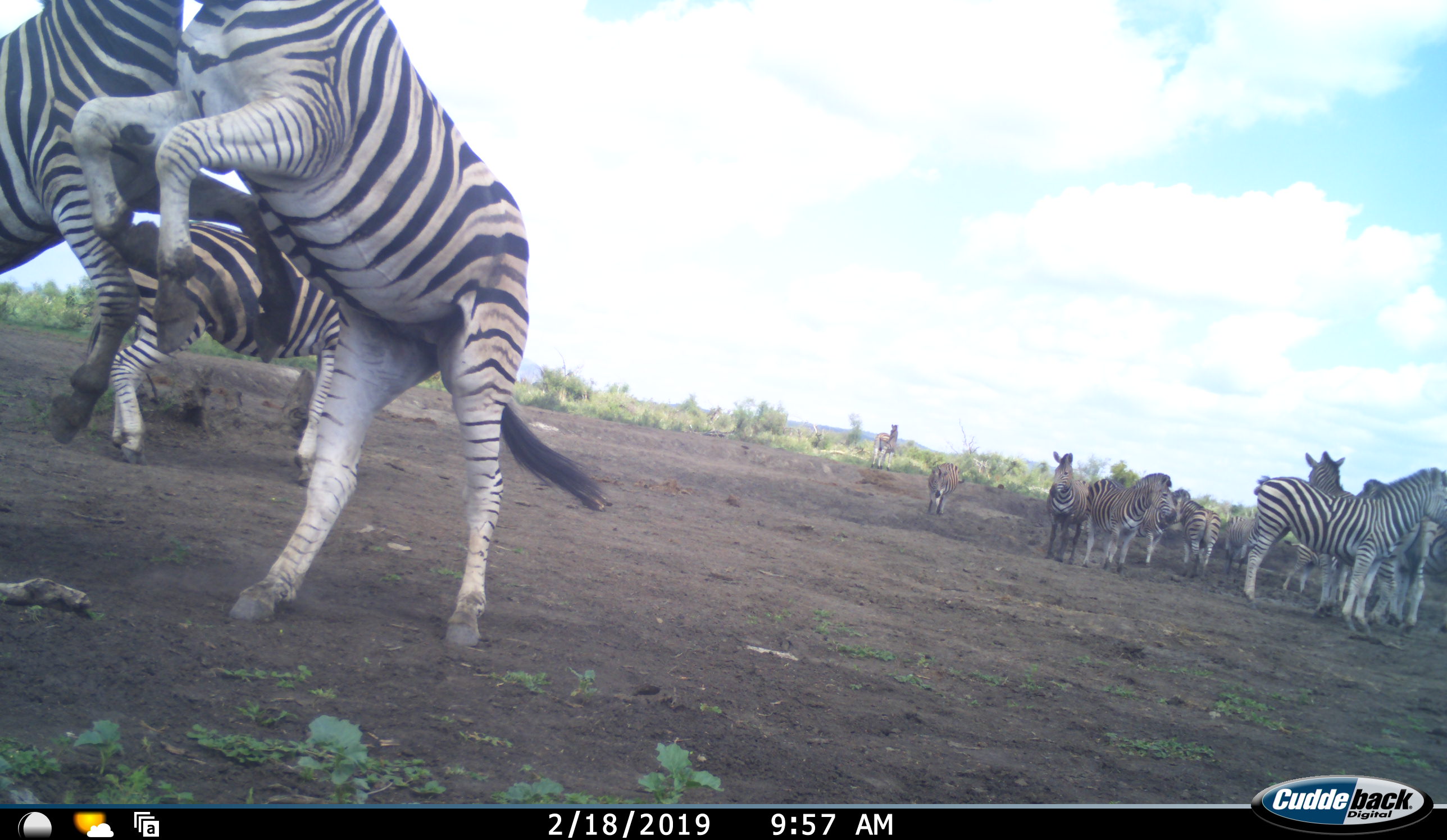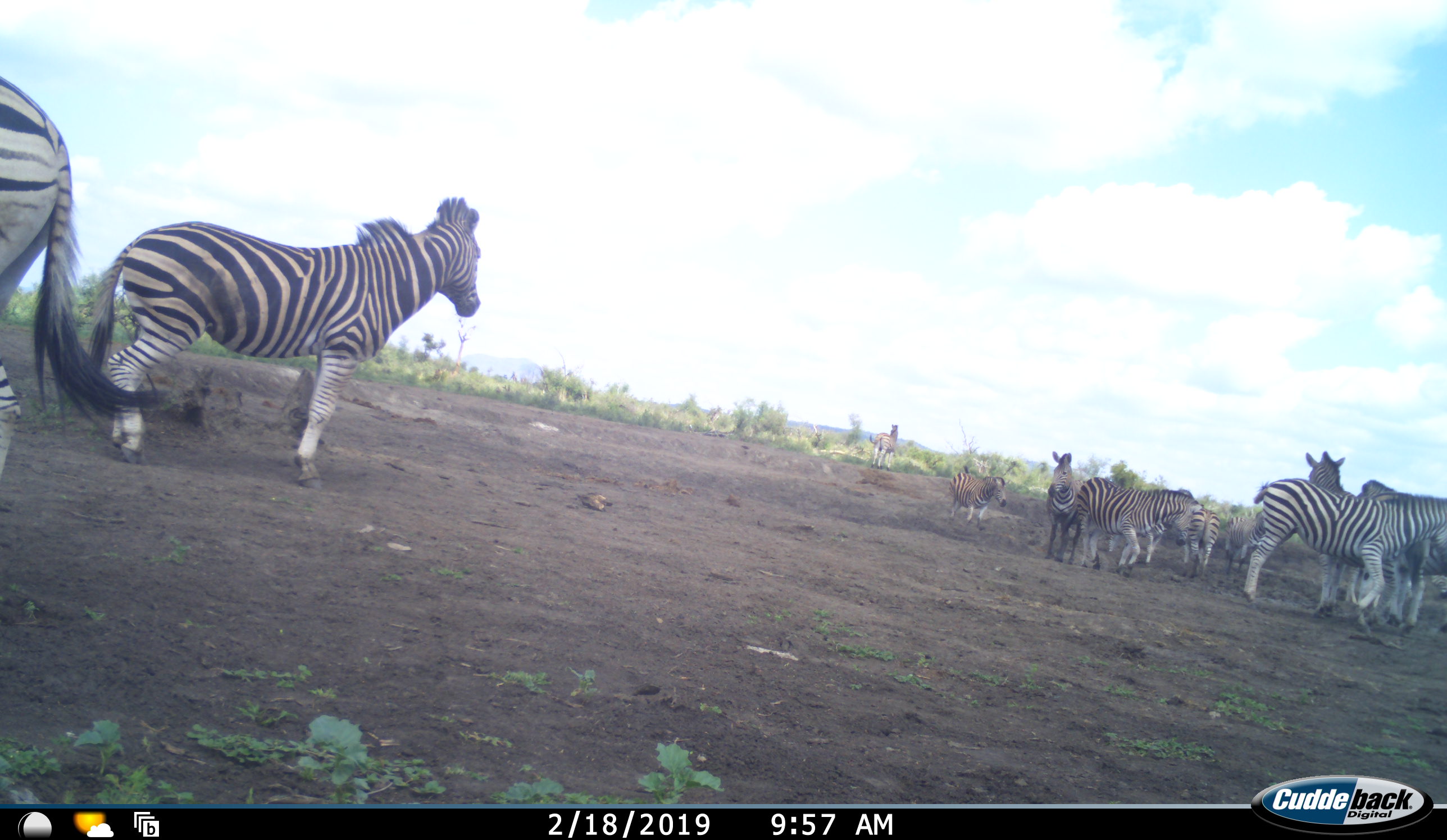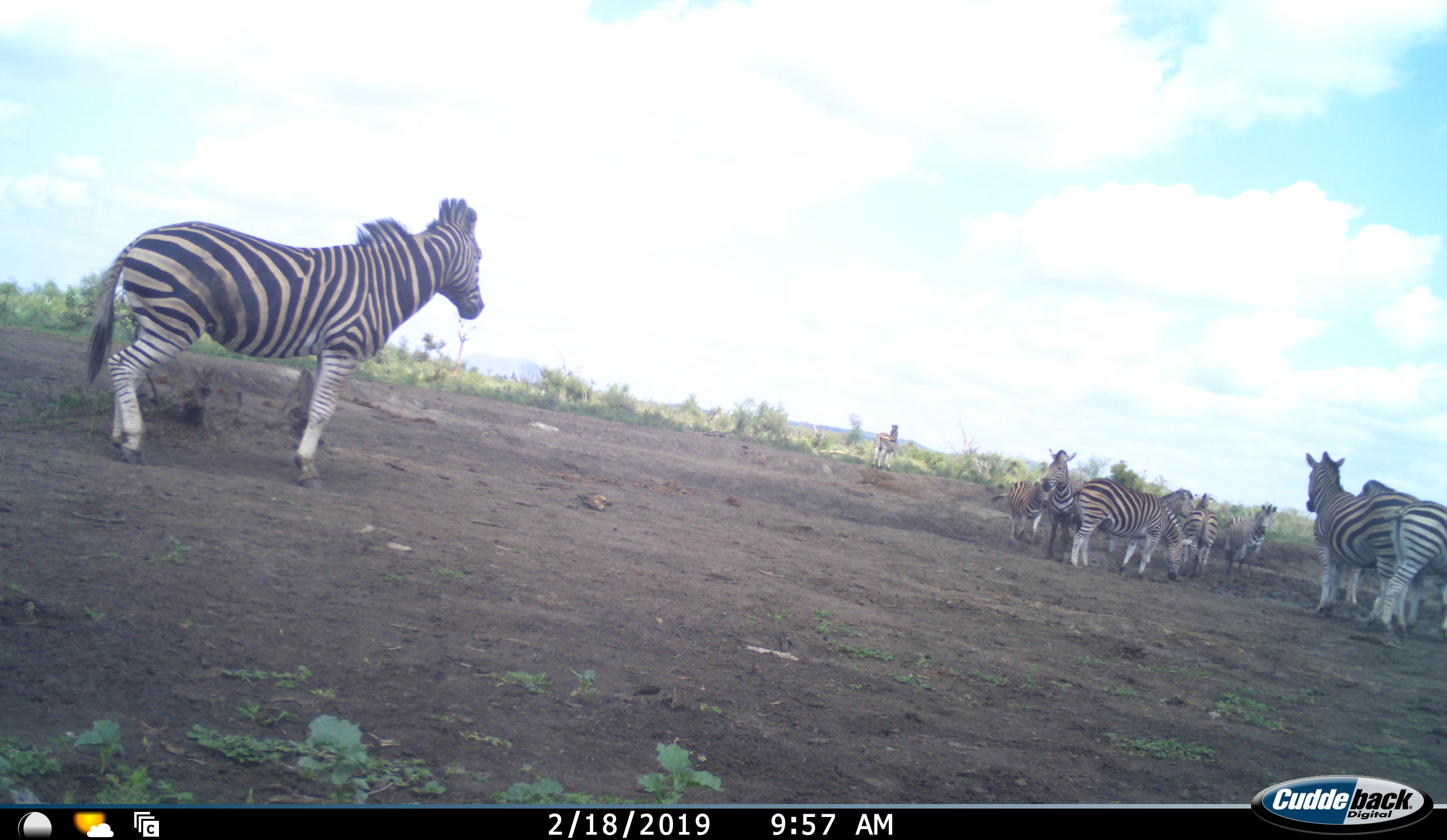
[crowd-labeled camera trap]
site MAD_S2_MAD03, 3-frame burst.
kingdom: Animalia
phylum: Chordata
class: Mammalia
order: Perissodactyla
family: Equidae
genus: Equus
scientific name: Equus quagga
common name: plains zebra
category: zebraplains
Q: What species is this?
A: Zebraplains (plains zebra) (Equus quagga).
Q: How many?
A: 11-50.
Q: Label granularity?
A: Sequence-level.